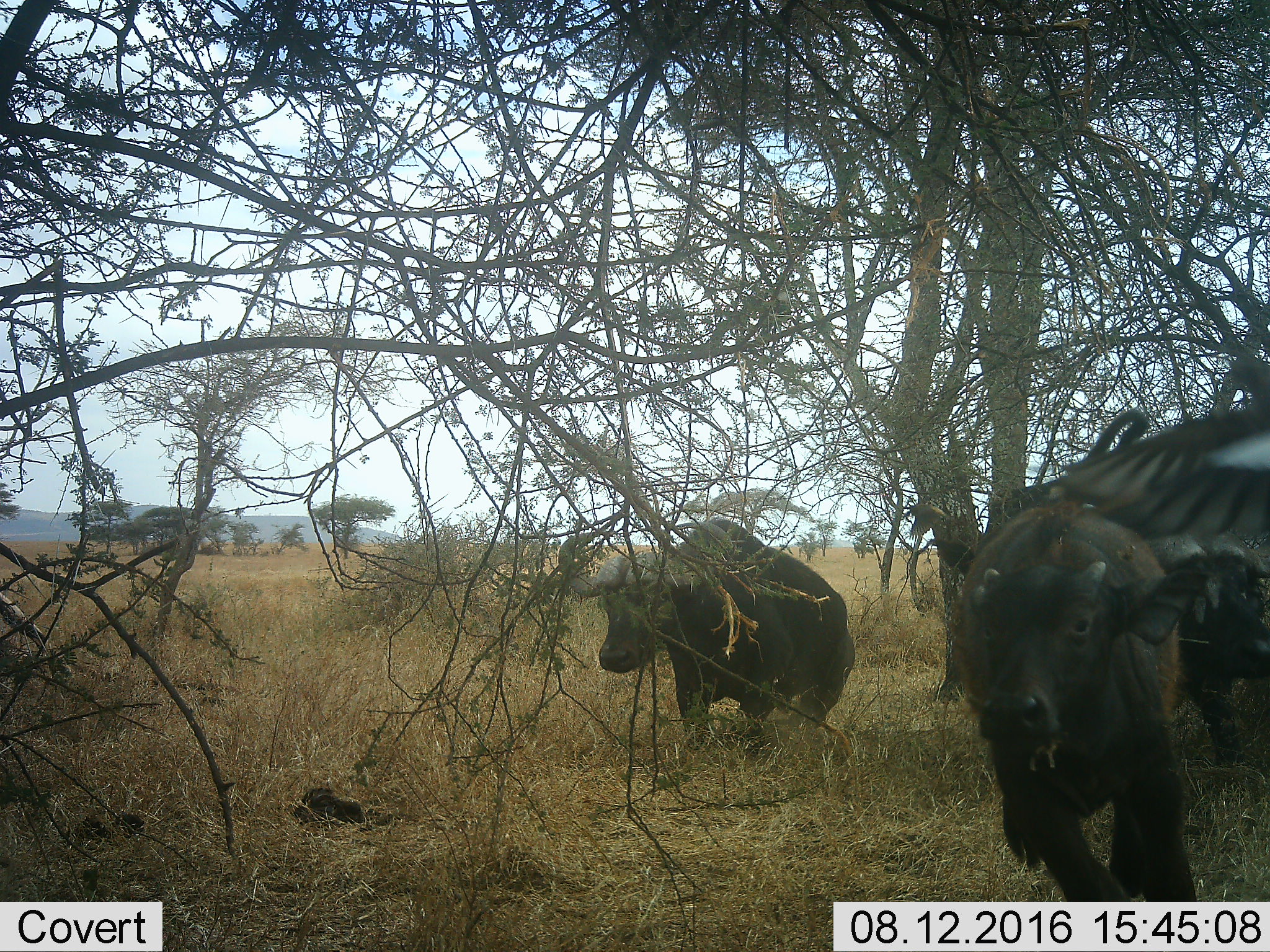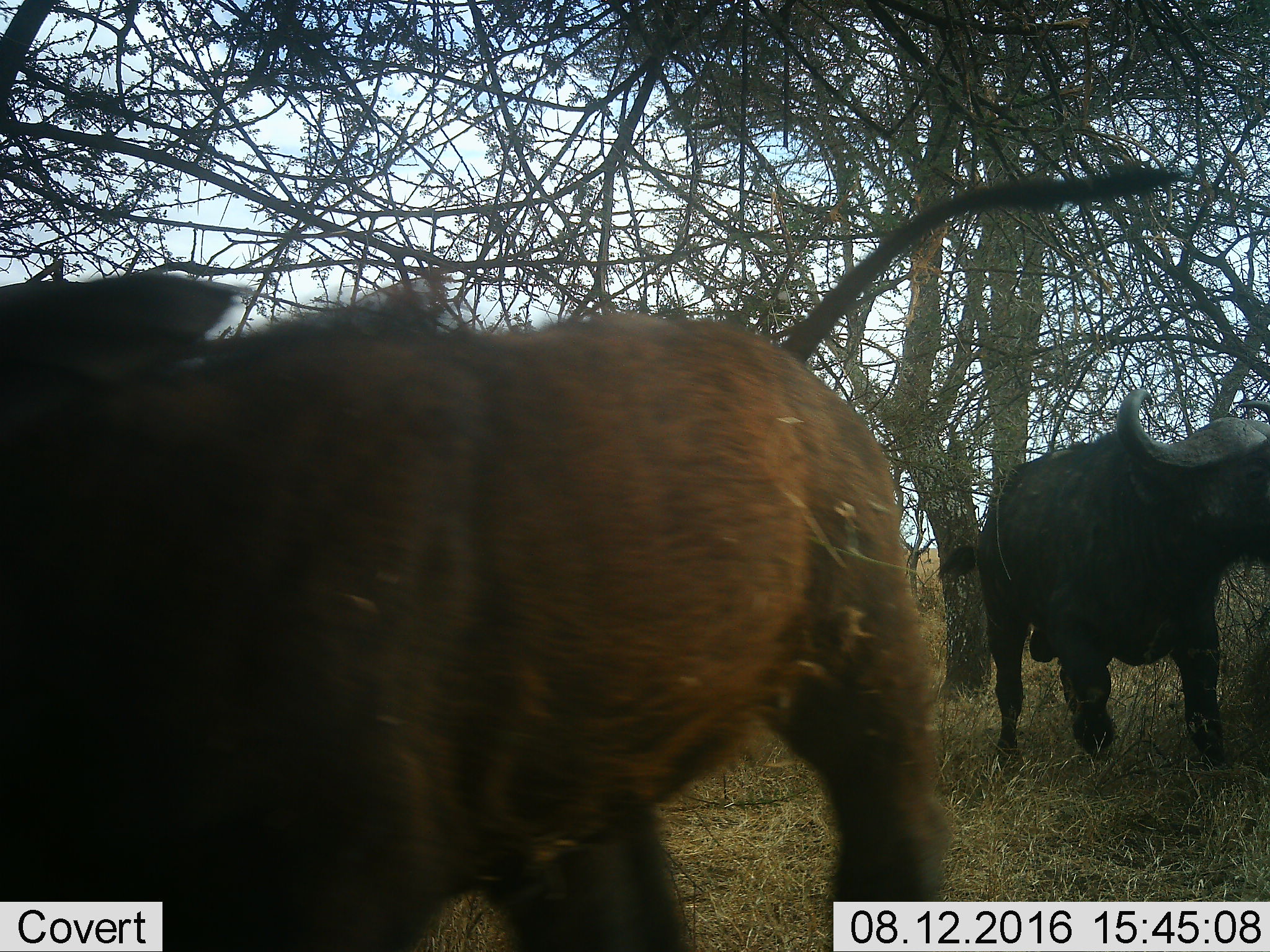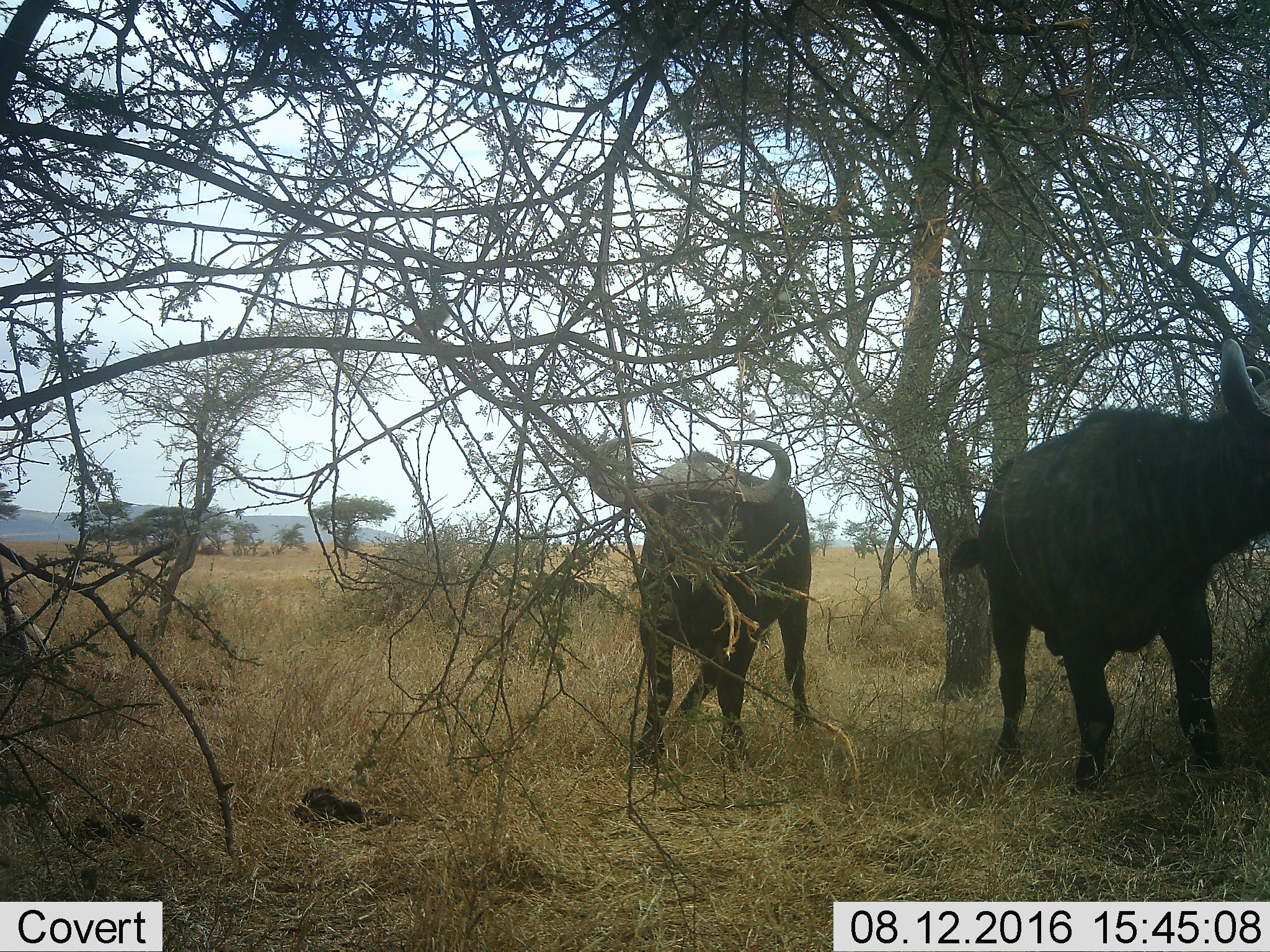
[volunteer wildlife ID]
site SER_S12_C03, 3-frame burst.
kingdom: Animalia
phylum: Chordata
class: Aves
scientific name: Aves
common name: bird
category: birdother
Birdother (bird) (Aves), count 1. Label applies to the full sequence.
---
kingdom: Animalia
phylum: Chordata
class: Mammalia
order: Artiodactyla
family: Bovidae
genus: Syncerus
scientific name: Syncerus caffer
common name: african buffalo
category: buffalo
Buffalo (african buffalo) (Syncerus caffer), count 3. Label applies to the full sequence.